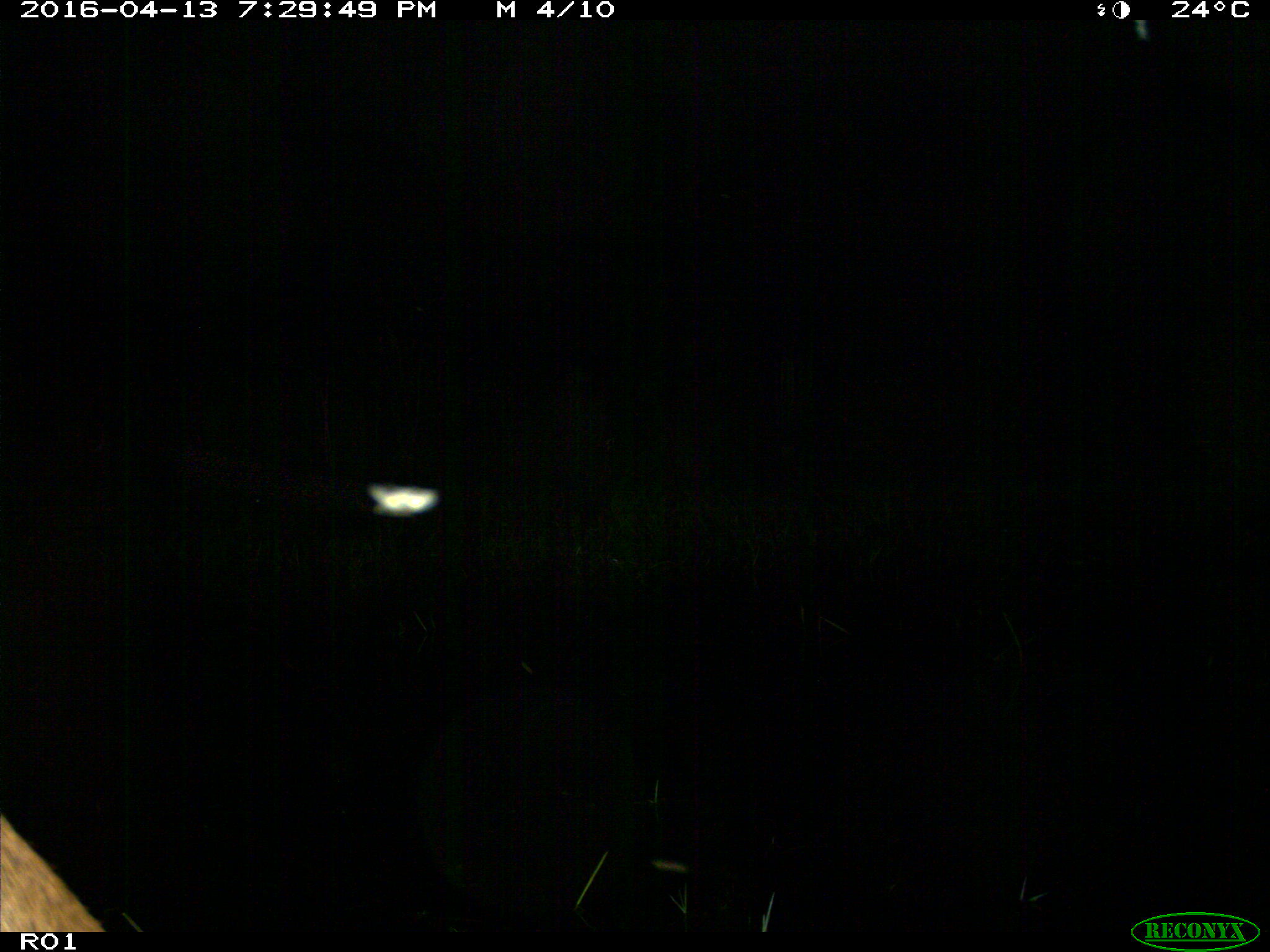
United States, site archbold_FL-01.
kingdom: Animalia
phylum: Chordata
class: Mammalia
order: Artiodactyla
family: Bovidae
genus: Bos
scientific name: Bos taurus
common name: domestic cow